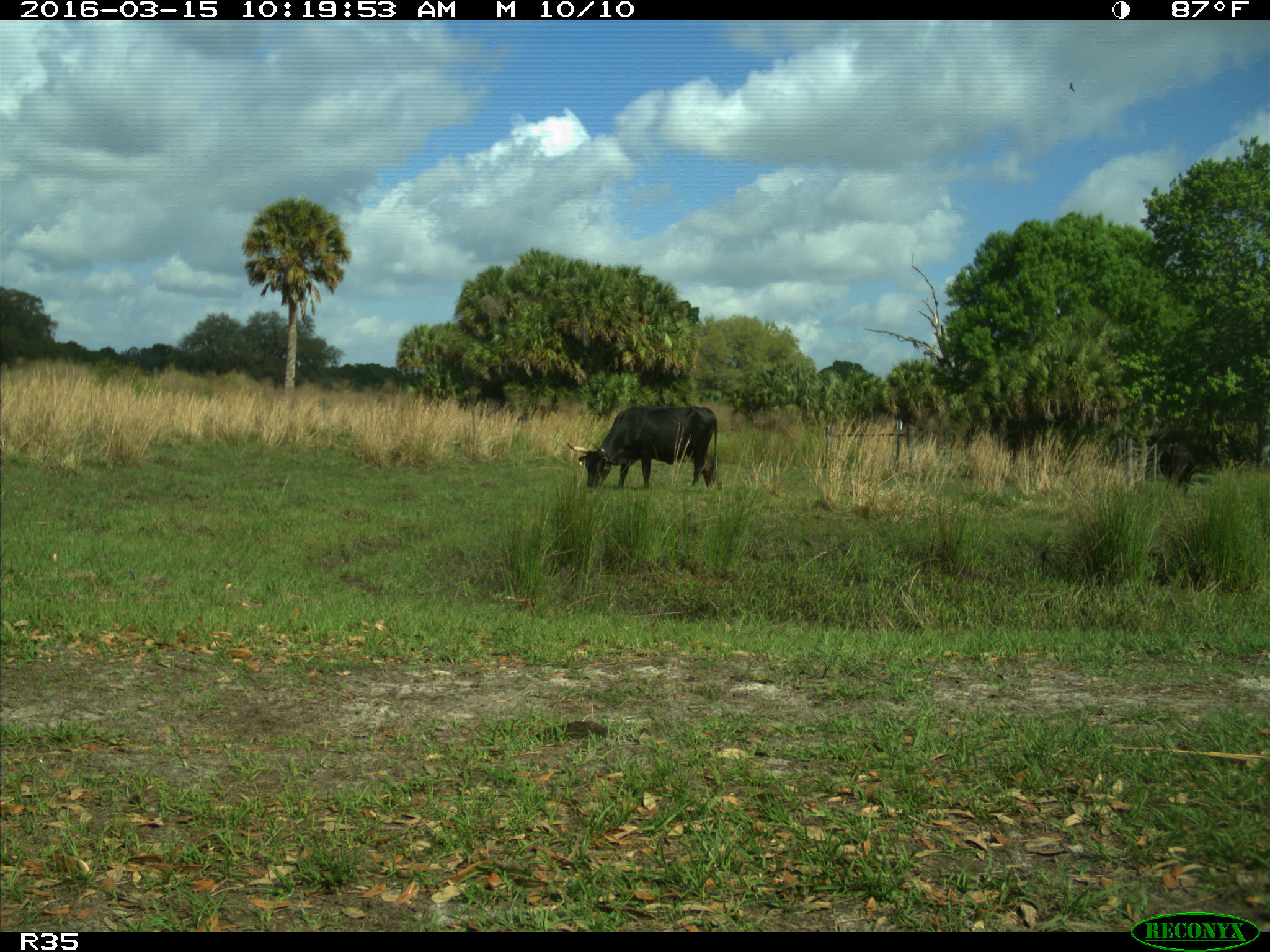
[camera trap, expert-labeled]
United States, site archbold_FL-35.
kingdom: Animalia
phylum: Chordata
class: Mammalia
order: Artiodactyla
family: Bovidae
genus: Bos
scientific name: Bos taurus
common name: domestic cow